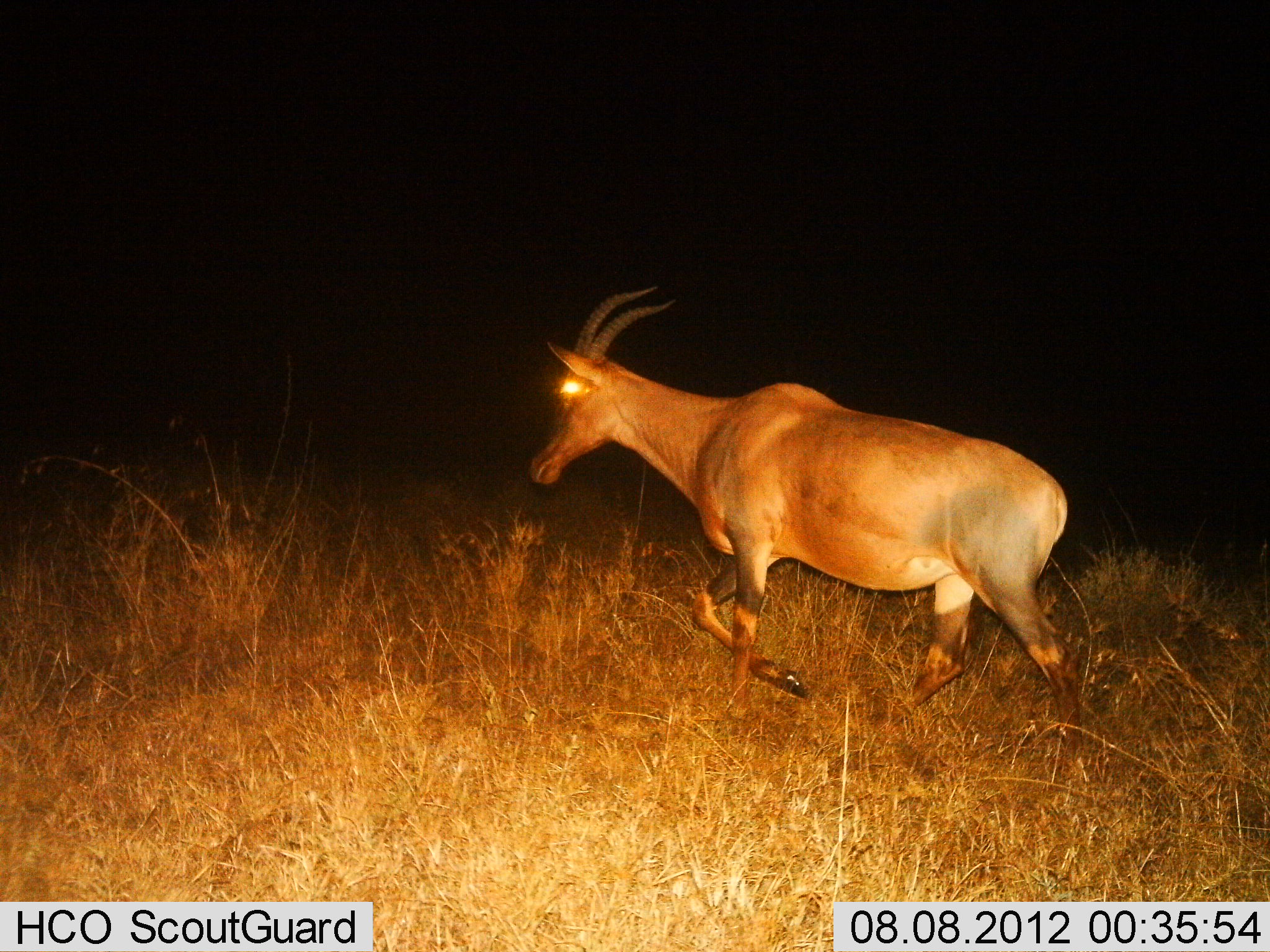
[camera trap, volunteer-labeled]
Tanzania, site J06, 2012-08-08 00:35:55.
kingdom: Animalia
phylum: Chordata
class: Mammalia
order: Artiodactyla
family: Bovidae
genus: Damaliscus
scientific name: Damaliscus lunatus jimela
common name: topi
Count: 1.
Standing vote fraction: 20%.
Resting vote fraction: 0%.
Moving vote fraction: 90%.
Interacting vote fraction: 0%.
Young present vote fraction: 0%.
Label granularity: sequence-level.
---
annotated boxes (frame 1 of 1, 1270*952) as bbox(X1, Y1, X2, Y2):
animal: bbox(529, 284, 1086, 775)